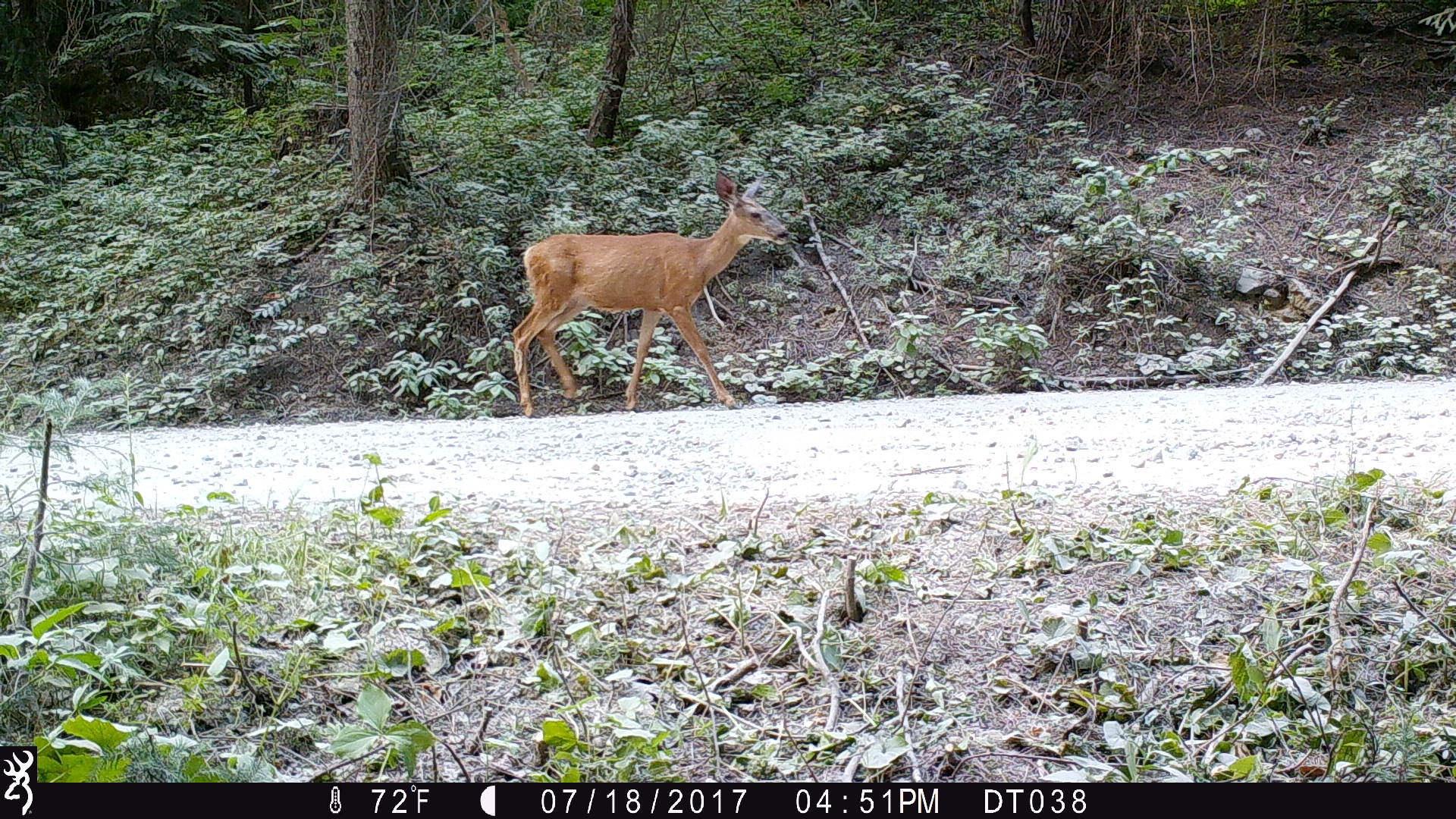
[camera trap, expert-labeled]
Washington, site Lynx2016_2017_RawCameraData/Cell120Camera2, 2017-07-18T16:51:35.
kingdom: Animalia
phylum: Chordata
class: Mammalia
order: Artiodactyla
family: Cervidae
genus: Odocoileus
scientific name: Odocoileus hemionus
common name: mule deer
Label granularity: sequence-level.